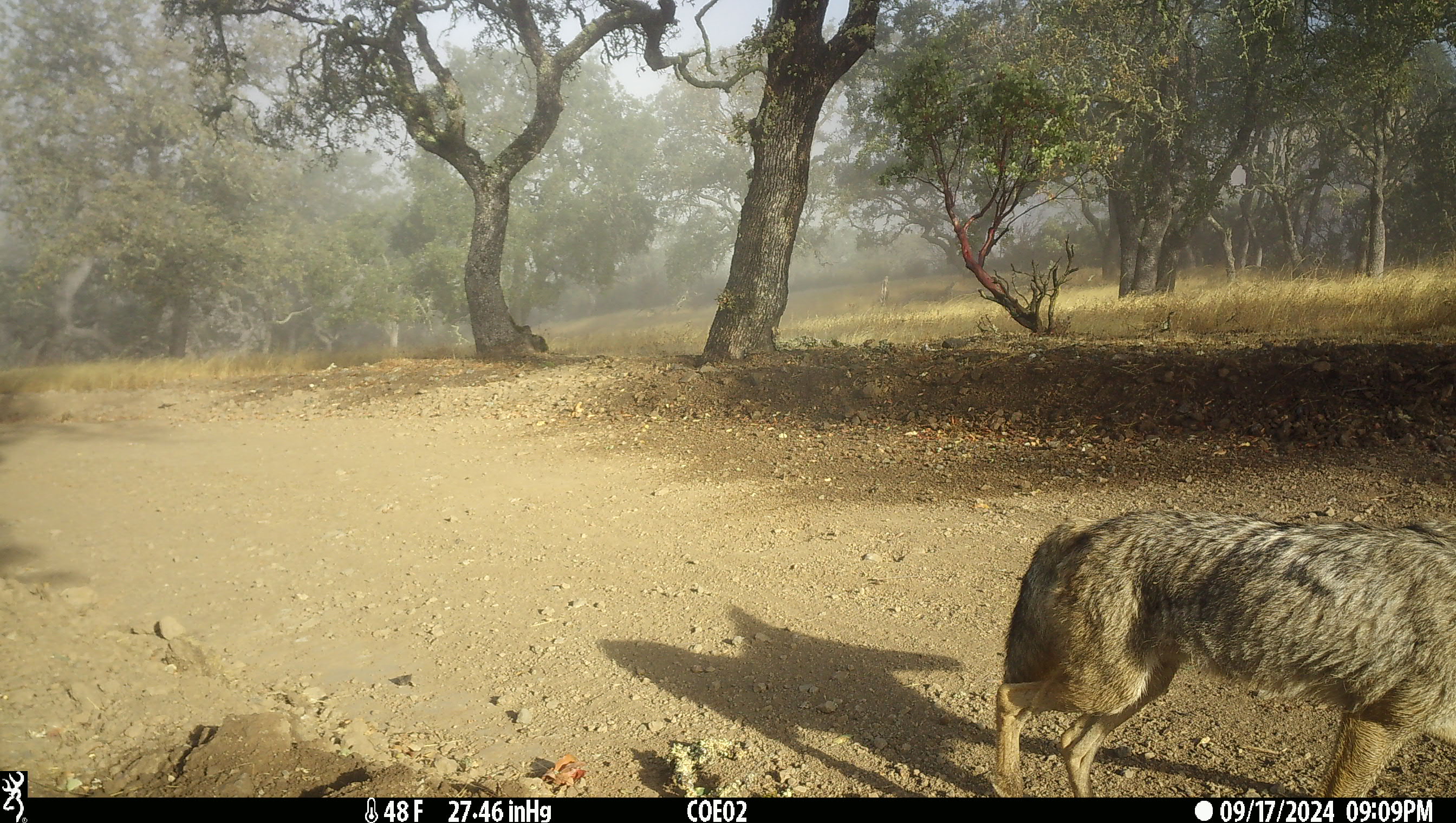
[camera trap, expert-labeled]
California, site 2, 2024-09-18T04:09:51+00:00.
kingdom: Animalia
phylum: Chordata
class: Mammalia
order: Carnivora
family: Canidae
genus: Canis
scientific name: Canis latrans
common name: coyote